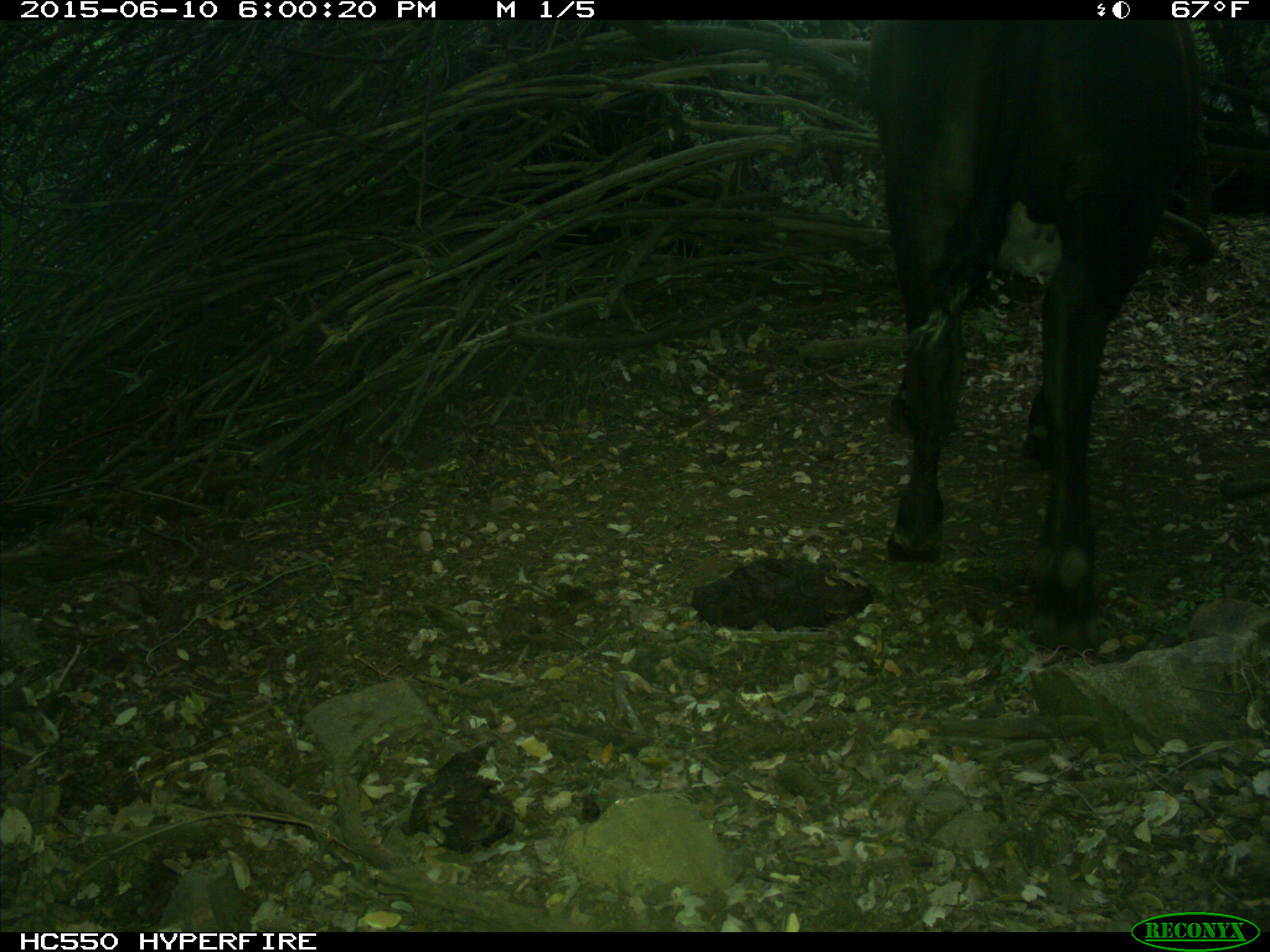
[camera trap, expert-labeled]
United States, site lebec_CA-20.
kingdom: Animalia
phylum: Chordata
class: Mammalia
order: Artiodactyla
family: Bovidae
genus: Bos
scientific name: Bos taurus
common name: domestic cow